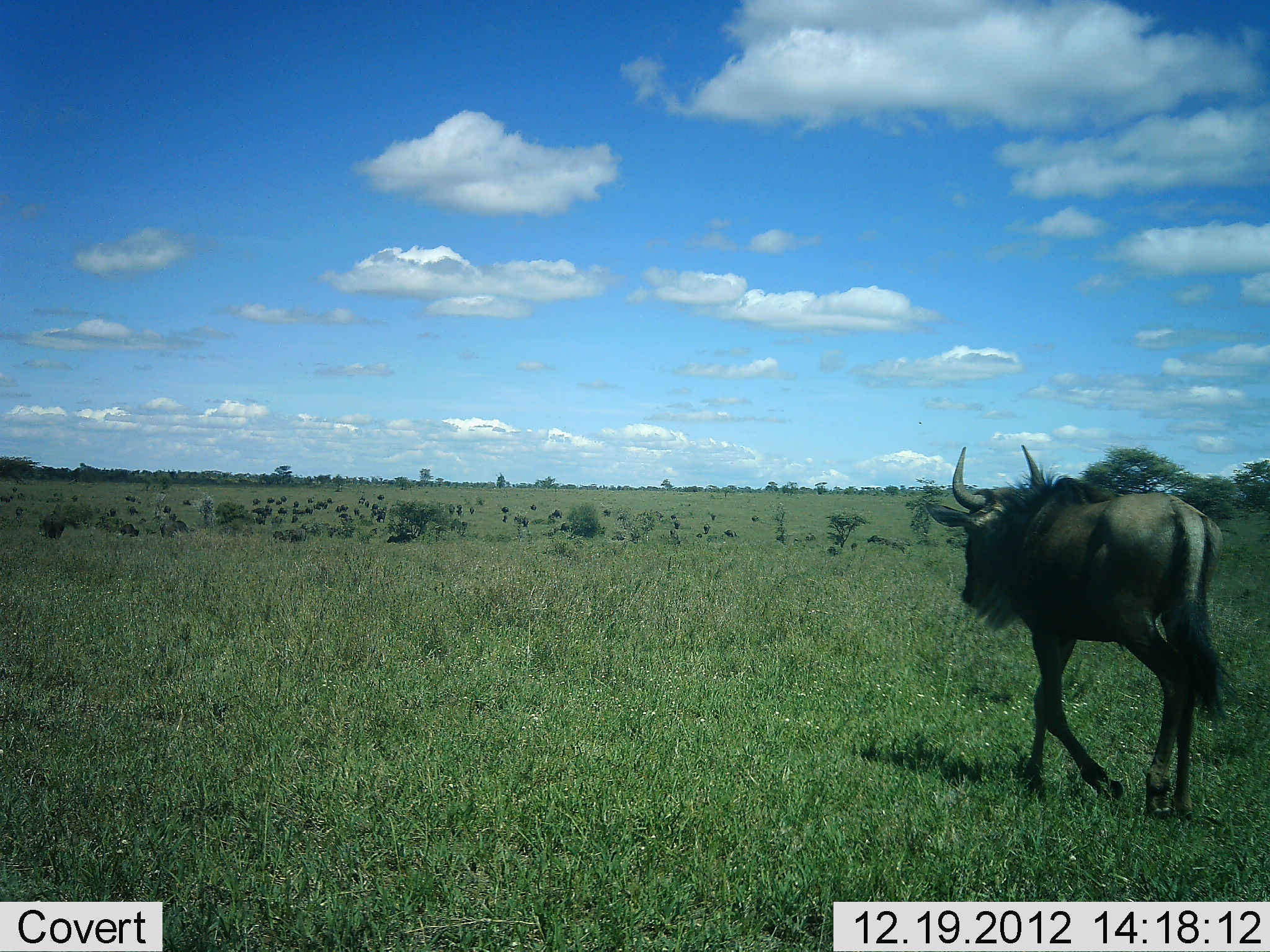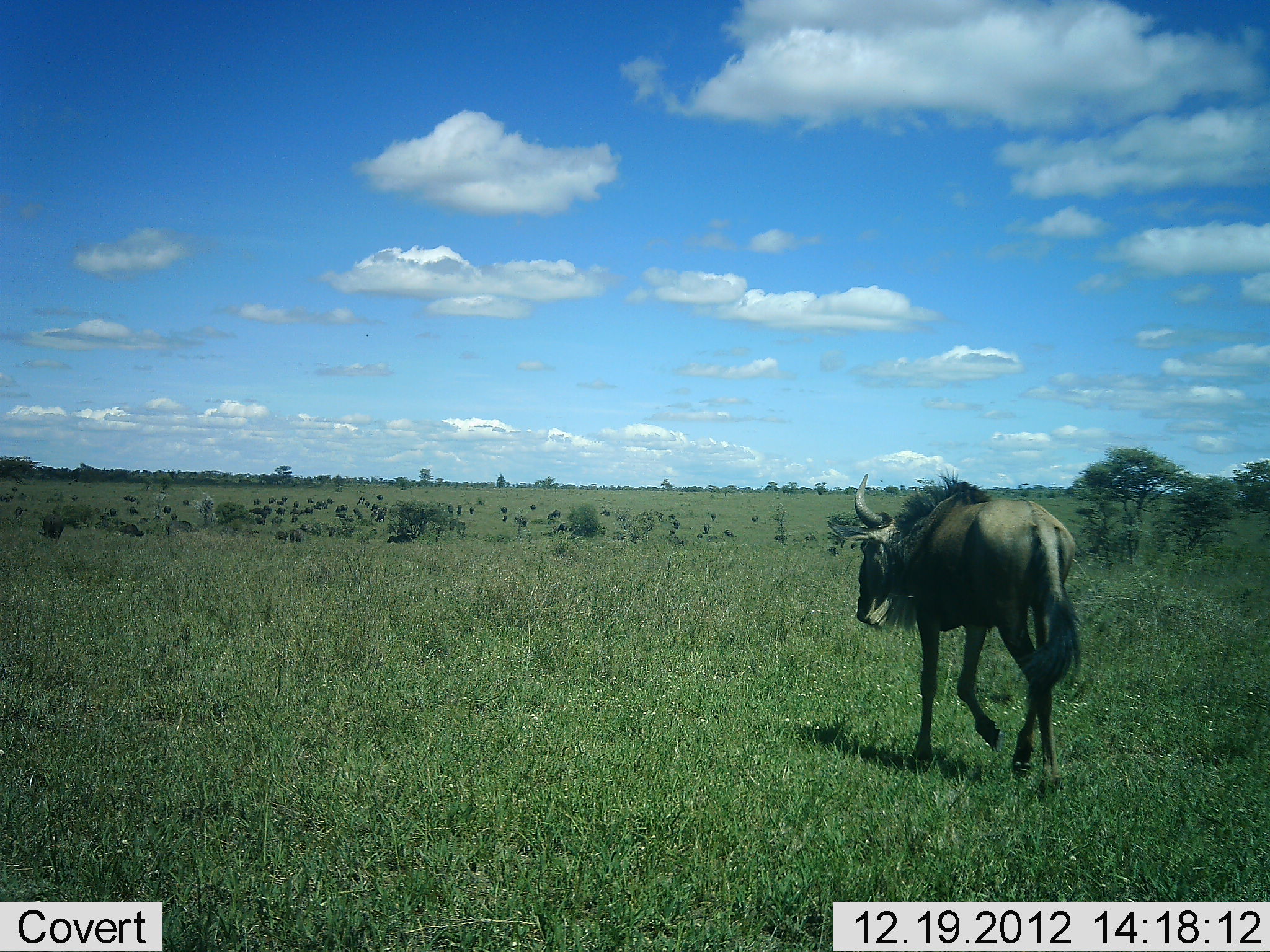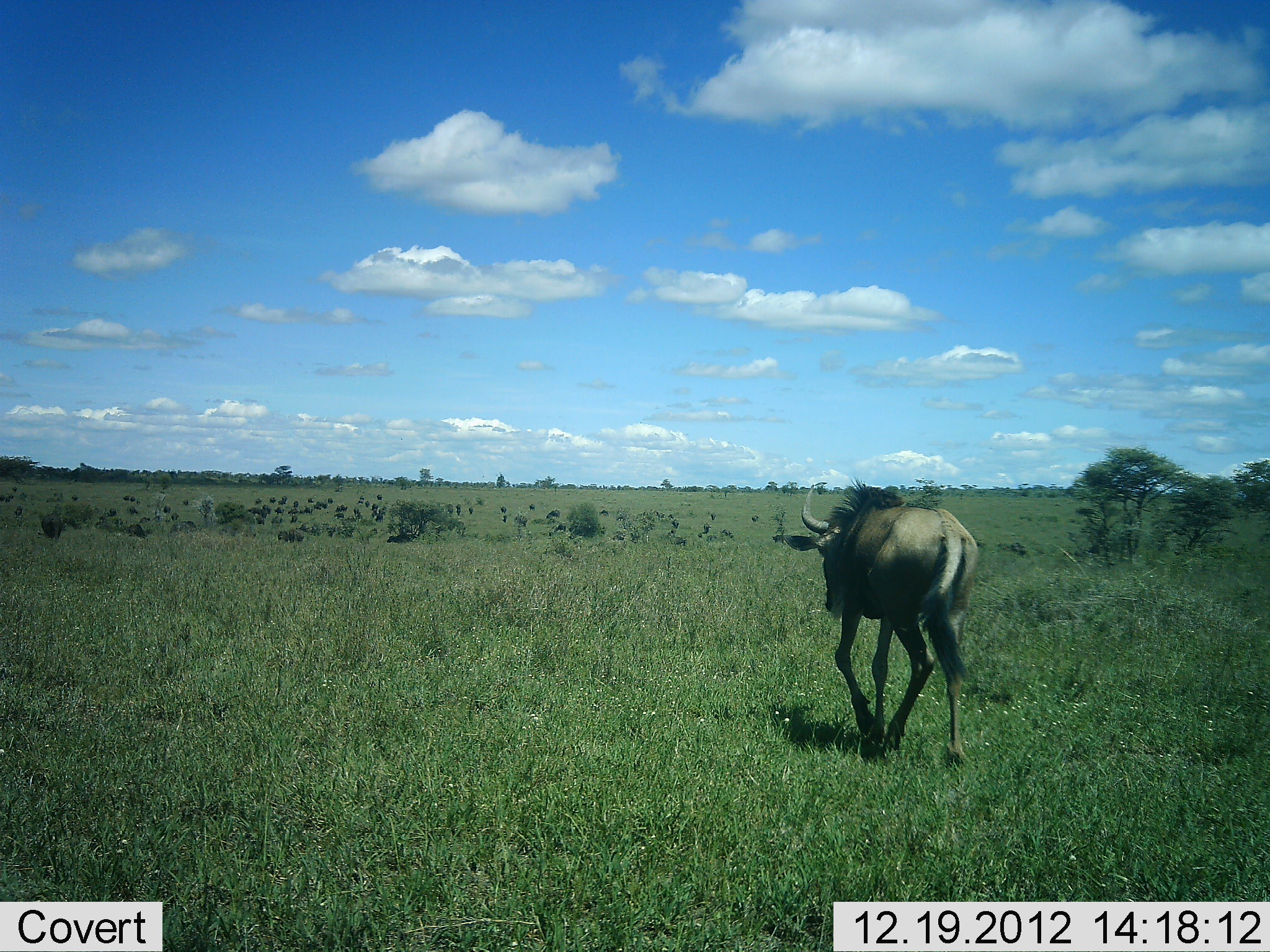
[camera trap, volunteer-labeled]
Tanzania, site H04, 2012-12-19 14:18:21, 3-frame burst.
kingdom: Animalia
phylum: Chordata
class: Mammalia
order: Artiodactyla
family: Bovidae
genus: Connochaetes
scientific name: Connochaetes taurinus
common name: blue wildebeest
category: wildebeest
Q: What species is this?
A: Wildebeest (blue wildebeest) (Connochaetes taurinus).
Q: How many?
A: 1.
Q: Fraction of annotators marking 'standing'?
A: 19%.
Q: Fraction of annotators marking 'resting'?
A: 0%.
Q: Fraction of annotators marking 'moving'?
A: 100%.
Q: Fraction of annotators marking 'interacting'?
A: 0%.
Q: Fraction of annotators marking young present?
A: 0%.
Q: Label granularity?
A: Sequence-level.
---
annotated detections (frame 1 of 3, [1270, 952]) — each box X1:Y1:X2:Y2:
animal: 923:444:1242:822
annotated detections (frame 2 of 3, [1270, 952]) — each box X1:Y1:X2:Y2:
animal: 827:468:1084:802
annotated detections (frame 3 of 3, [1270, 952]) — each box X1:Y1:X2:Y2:
animal: 773:477:978:773